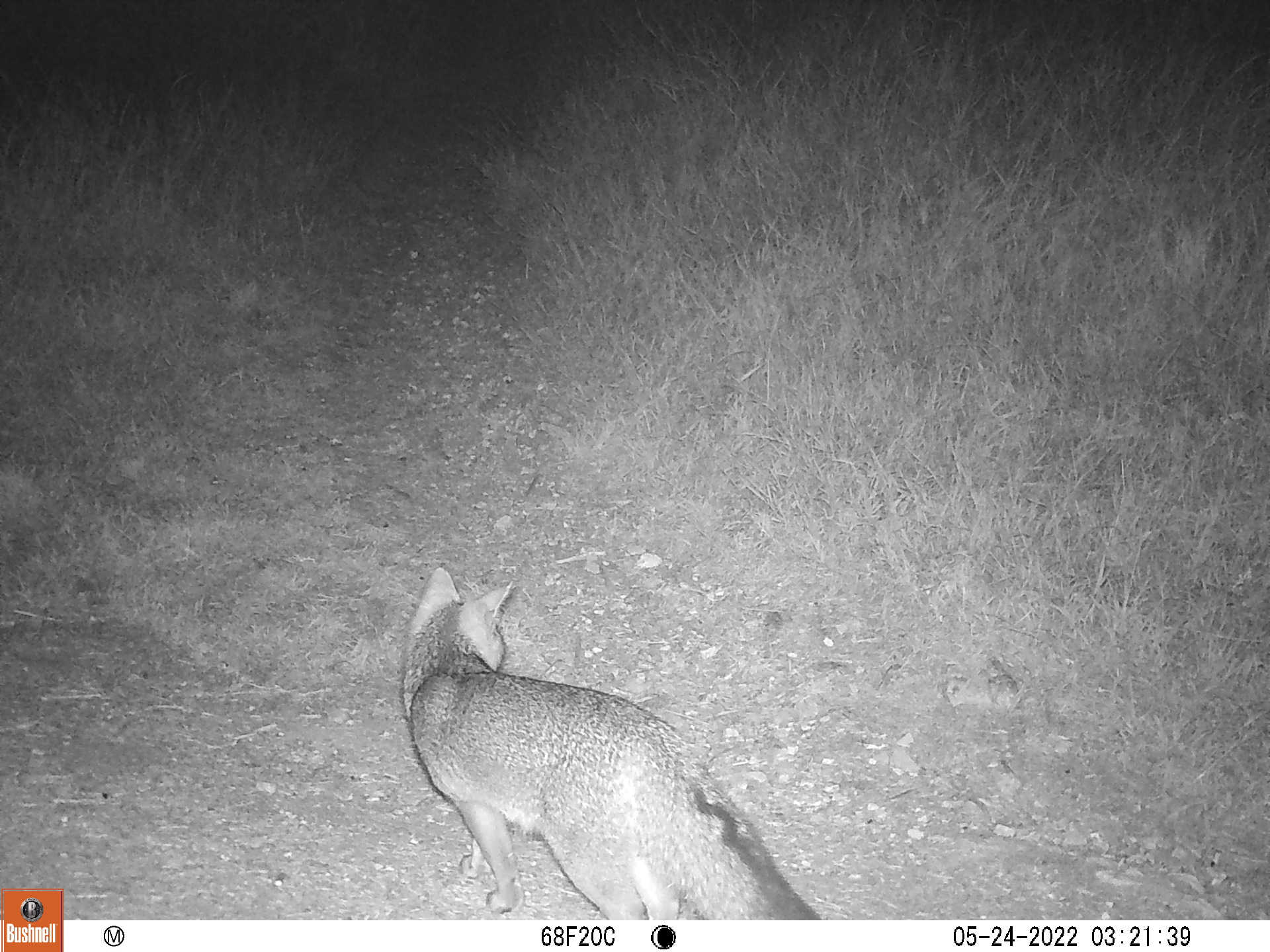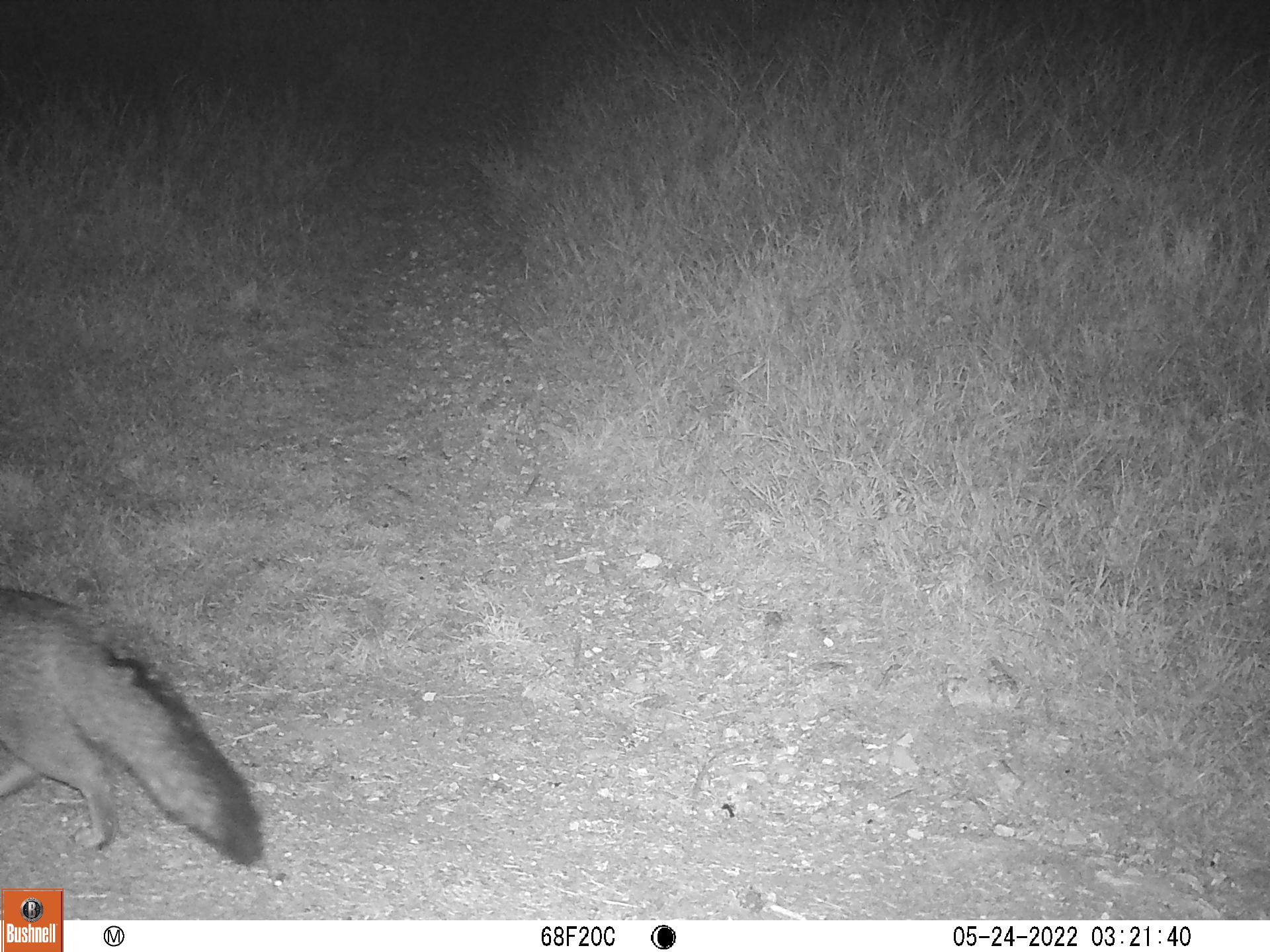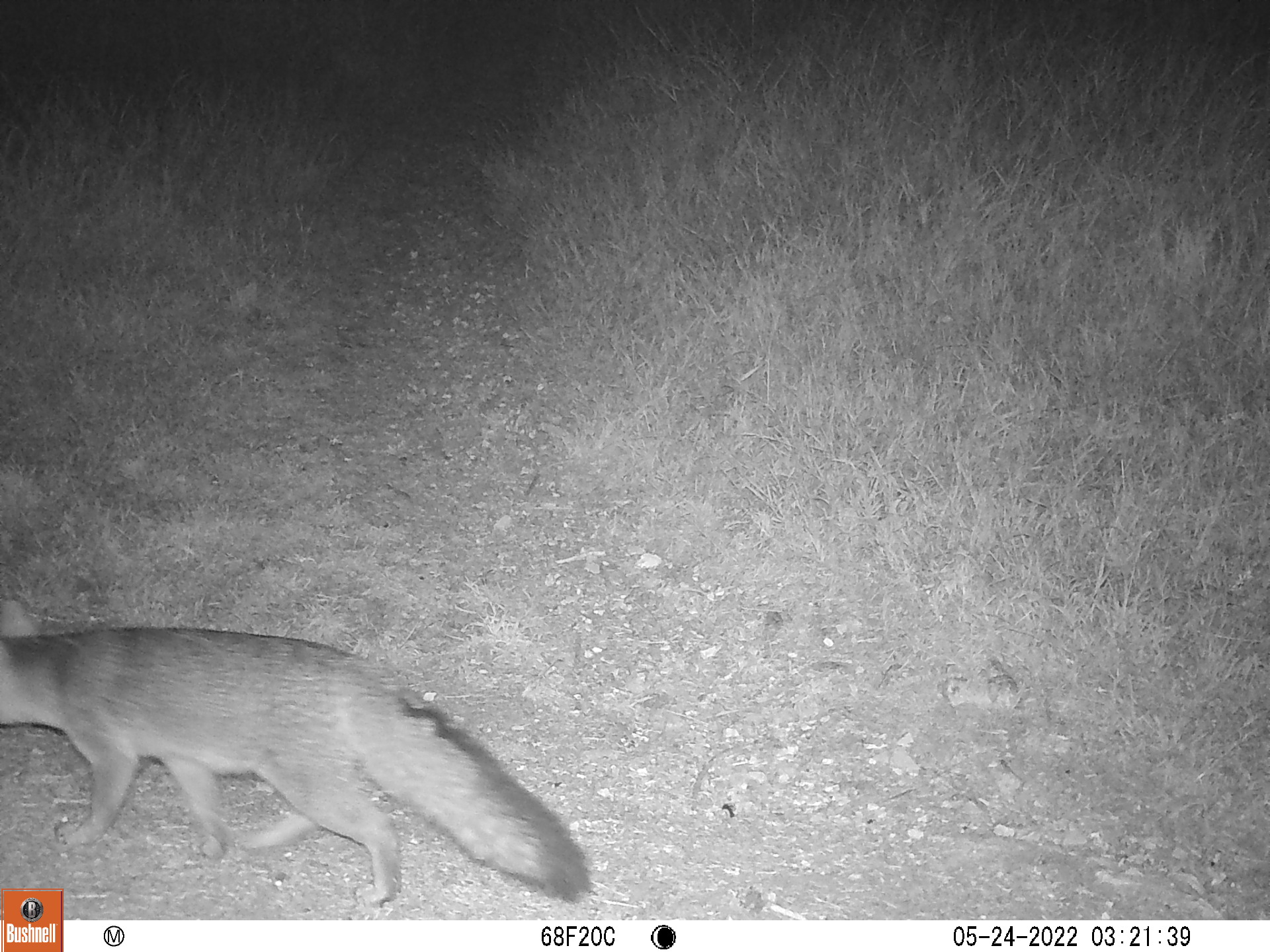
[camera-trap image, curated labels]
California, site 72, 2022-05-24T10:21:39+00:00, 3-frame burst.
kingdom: Animalia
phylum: Chordata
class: Mammalia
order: Carnivora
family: Canidae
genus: Urocyon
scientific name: Urocyon cinereoargenteus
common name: gray fox